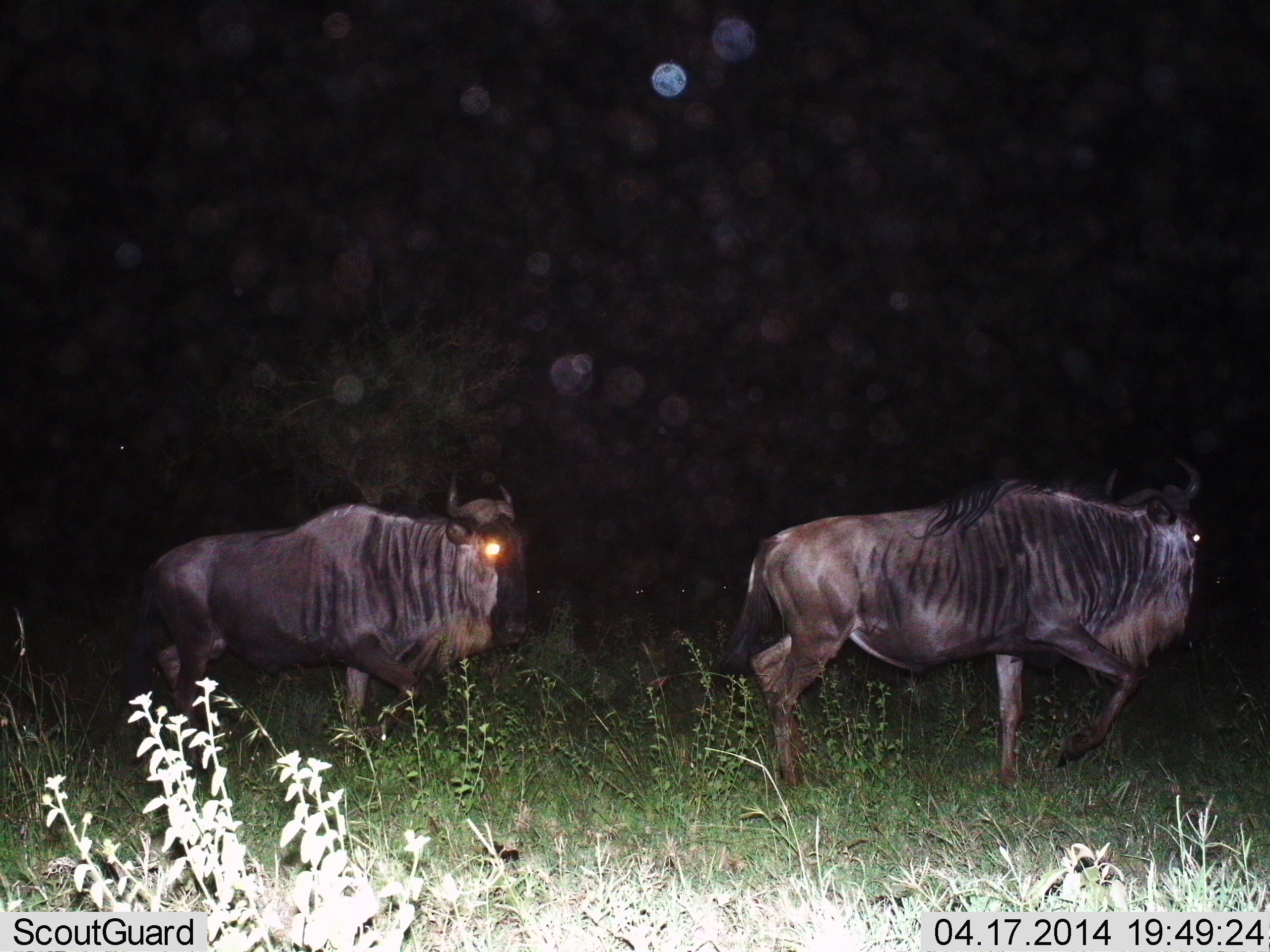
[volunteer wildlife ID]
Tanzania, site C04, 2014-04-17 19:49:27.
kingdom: Animalia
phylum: Chordata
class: Mammalia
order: Artiodactyla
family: Bovidae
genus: Connochaetes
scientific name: Connochaetes taurinus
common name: blue wildebeest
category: wildebeest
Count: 2.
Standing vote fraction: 0%.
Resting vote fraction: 0%.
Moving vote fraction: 100%.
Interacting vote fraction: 0%.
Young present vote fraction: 0%.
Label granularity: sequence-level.